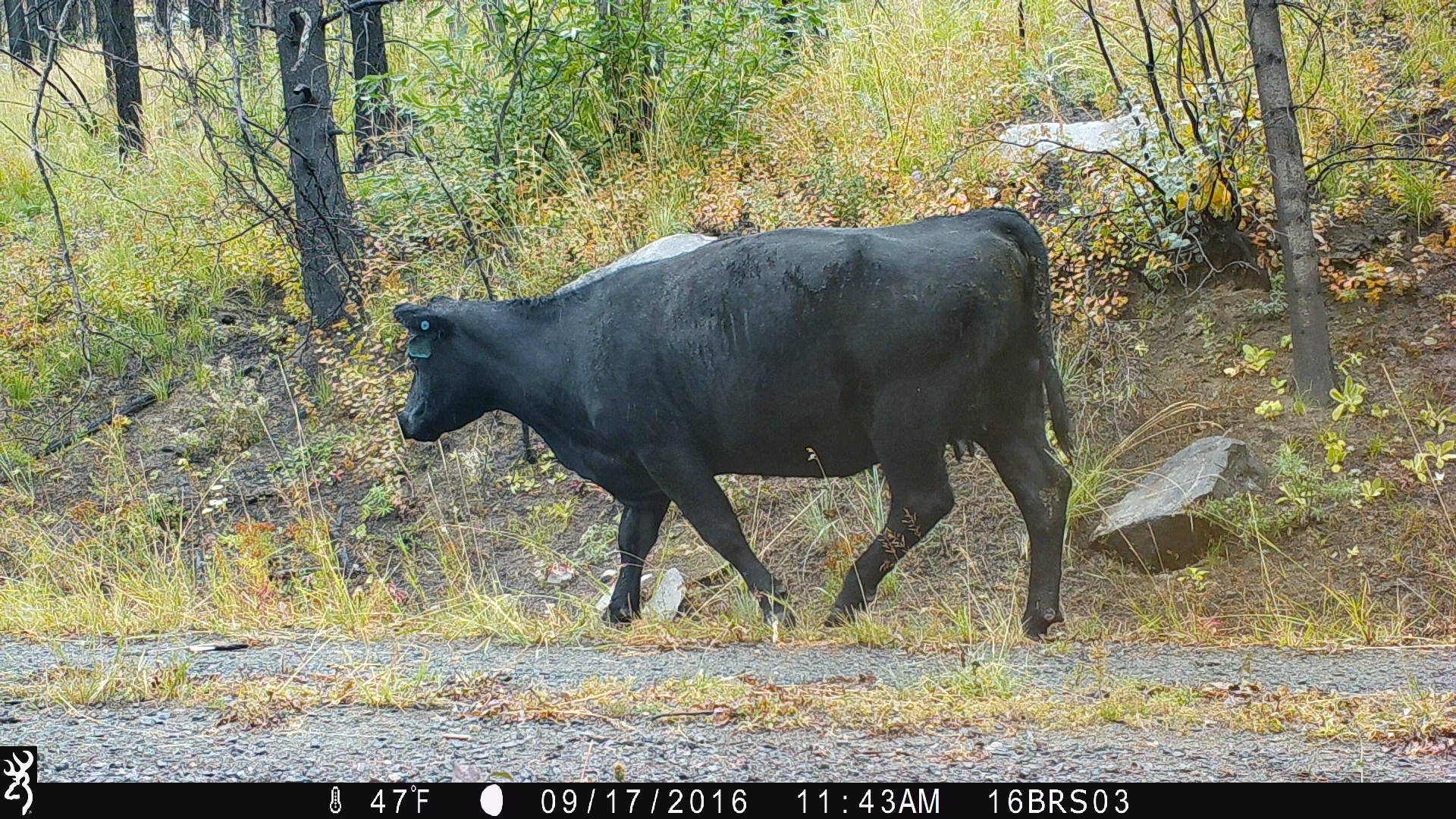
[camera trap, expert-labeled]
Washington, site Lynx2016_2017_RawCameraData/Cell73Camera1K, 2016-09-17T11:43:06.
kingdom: Animalia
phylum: Chordata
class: Mammalia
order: Artiodactyla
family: Bovidae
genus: Bos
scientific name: Bos taurus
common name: domestic cattle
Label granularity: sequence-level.